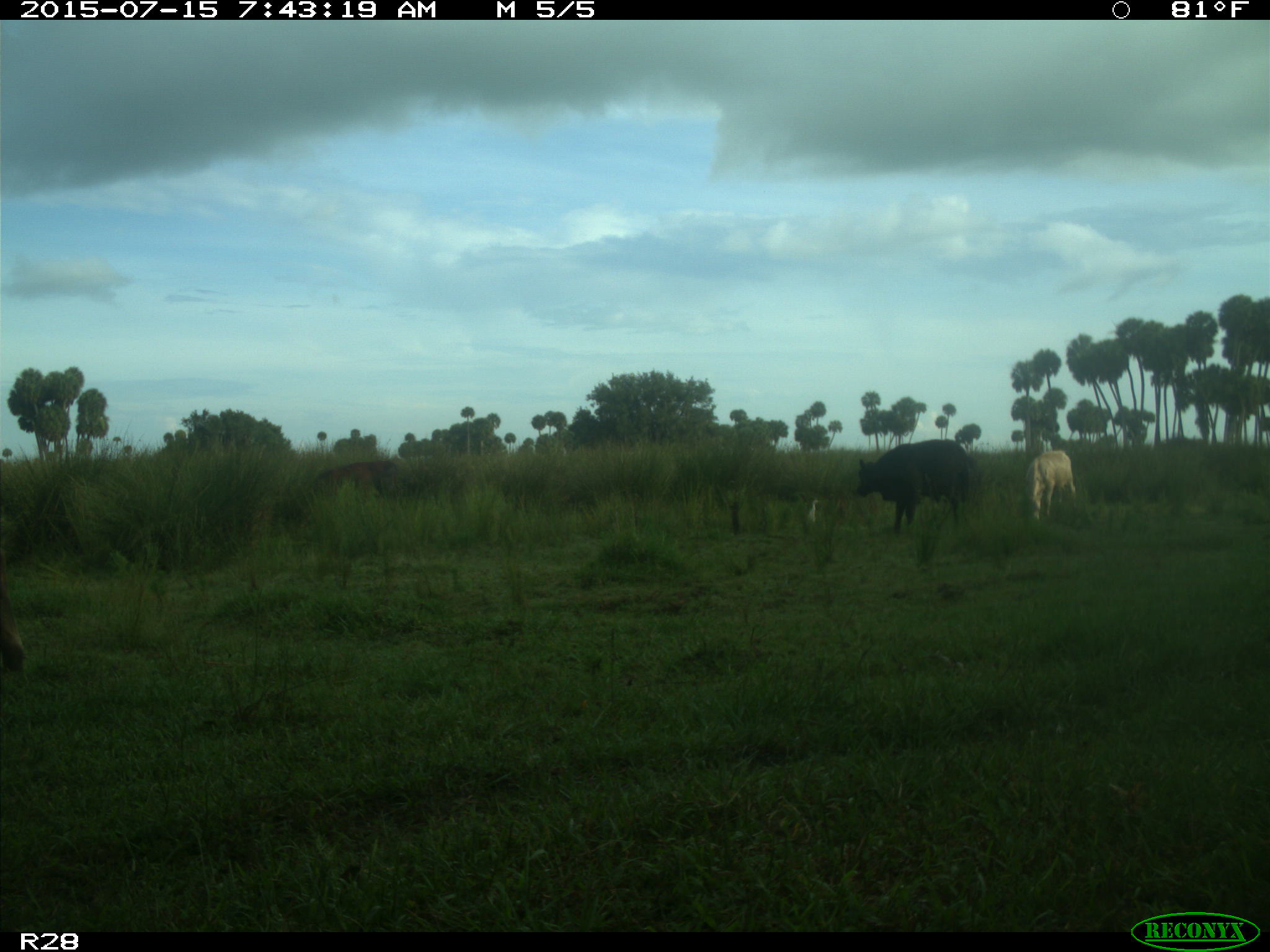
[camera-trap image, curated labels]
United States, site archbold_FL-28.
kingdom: Animalia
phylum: Chordata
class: Mammalia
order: Artiodactyla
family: Bovidae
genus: Bos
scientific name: Bos taurus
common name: domestic cow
Bos taurus (domestic cow).